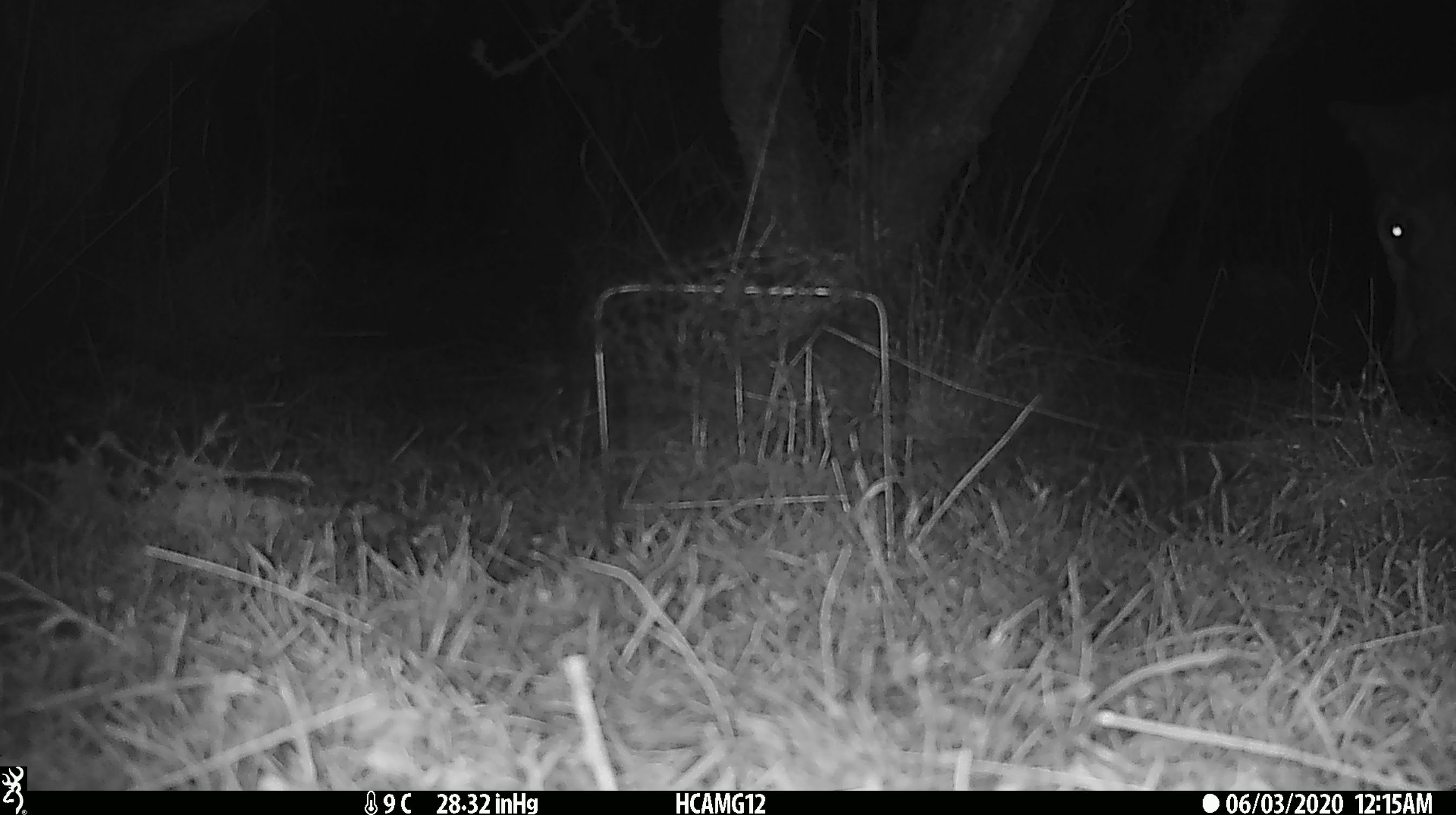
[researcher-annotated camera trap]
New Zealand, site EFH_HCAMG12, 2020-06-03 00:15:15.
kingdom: Animalia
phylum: Chordata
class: Mammalia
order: Artiodactyla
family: Bovidae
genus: Bos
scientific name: Bos taurus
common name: domestic cow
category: cow